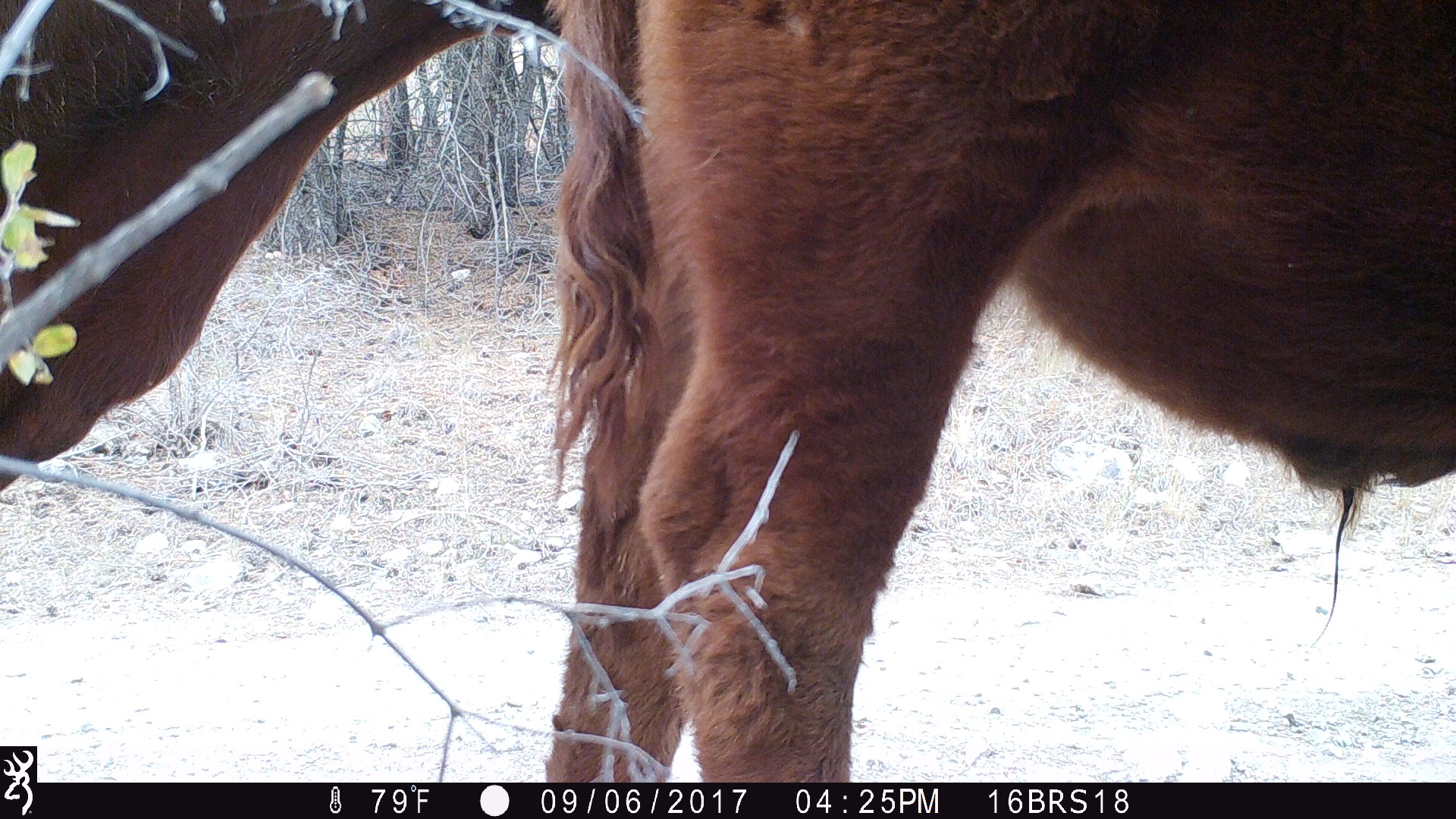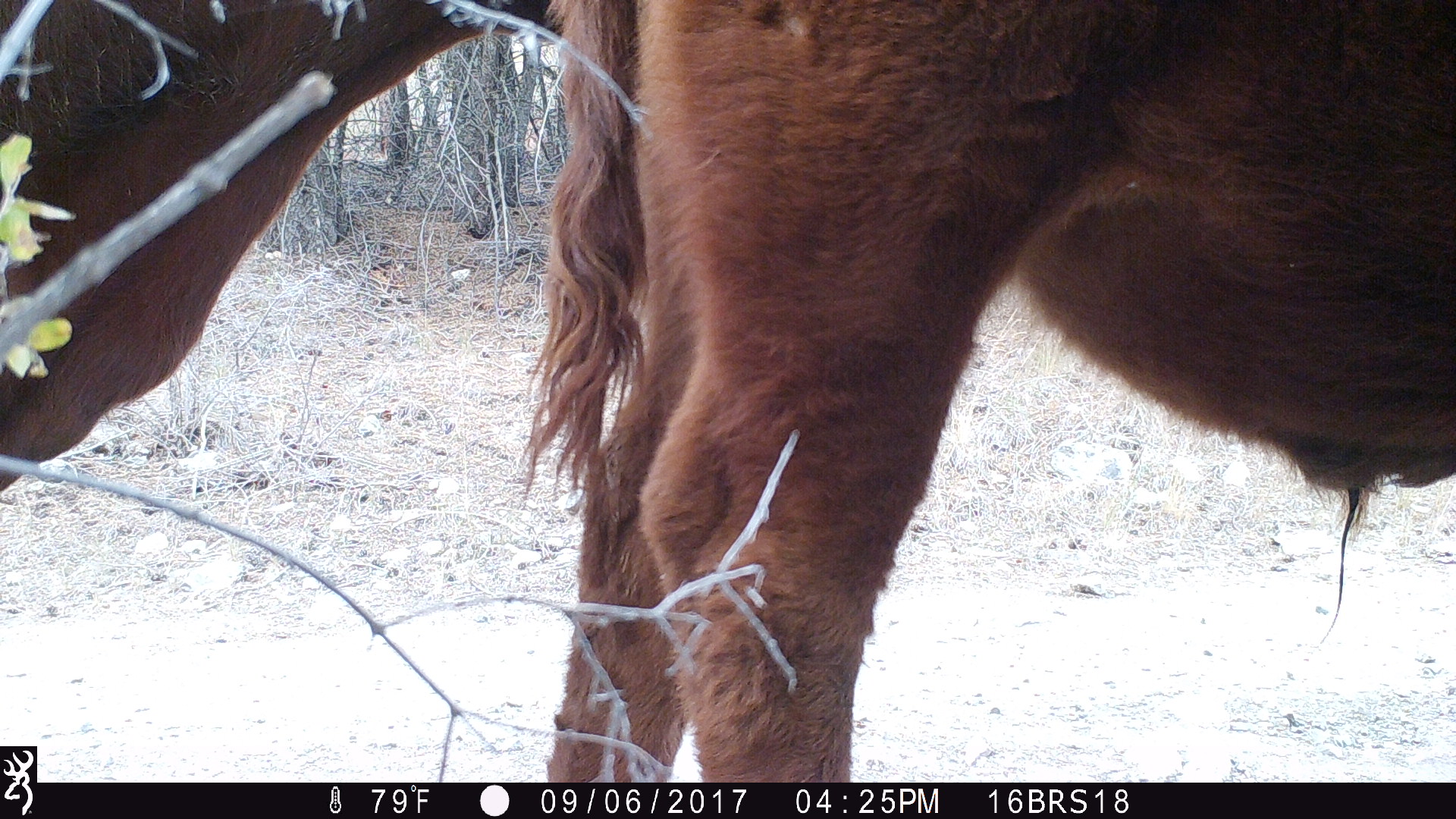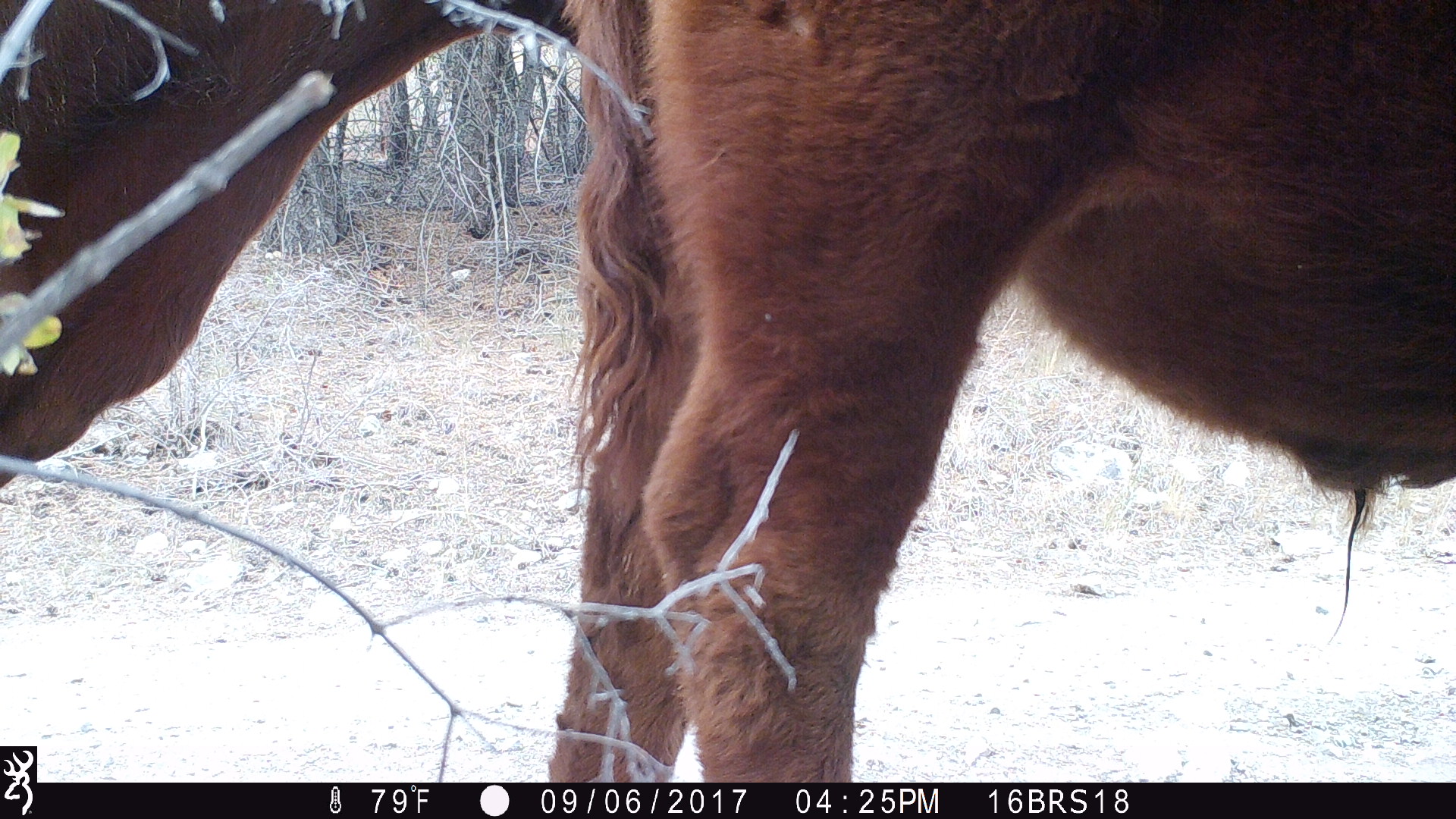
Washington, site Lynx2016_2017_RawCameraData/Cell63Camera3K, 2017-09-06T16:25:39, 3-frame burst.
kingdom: Animalia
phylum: Chordata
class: Mammalia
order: Artiodactyla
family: Bovidae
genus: Bos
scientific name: Bos taurus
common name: domestic cattle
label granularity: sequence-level